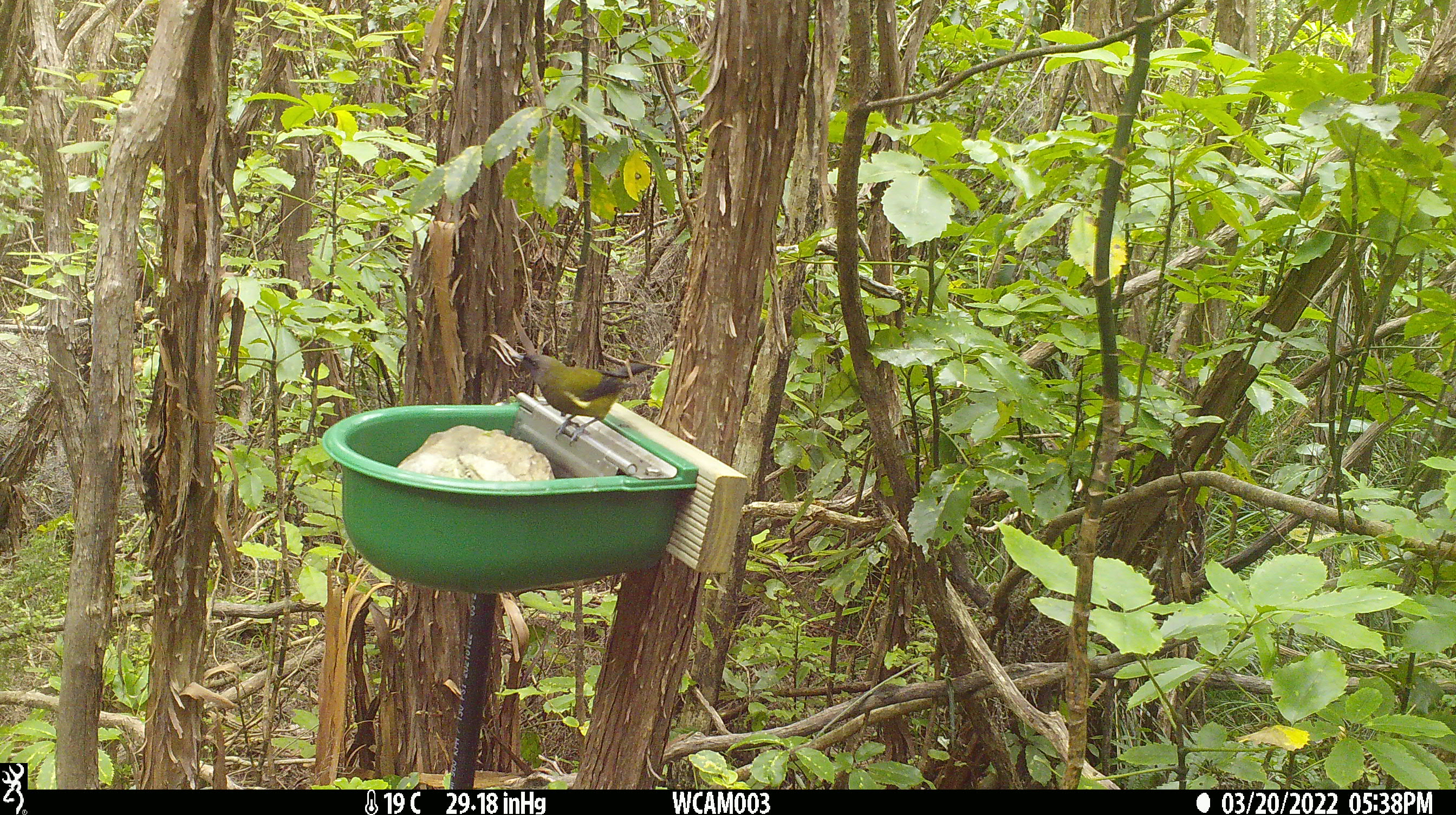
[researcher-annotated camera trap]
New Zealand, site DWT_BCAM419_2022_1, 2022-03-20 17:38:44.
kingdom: Animalia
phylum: Chordata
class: Aves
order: Passeriformes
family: Meliphagidae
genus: Anthornis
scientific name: Anthornis melanura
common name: new zealand bellbird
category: bellbird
Bellbird (new zealand bellbird) (Anthornis melanura).